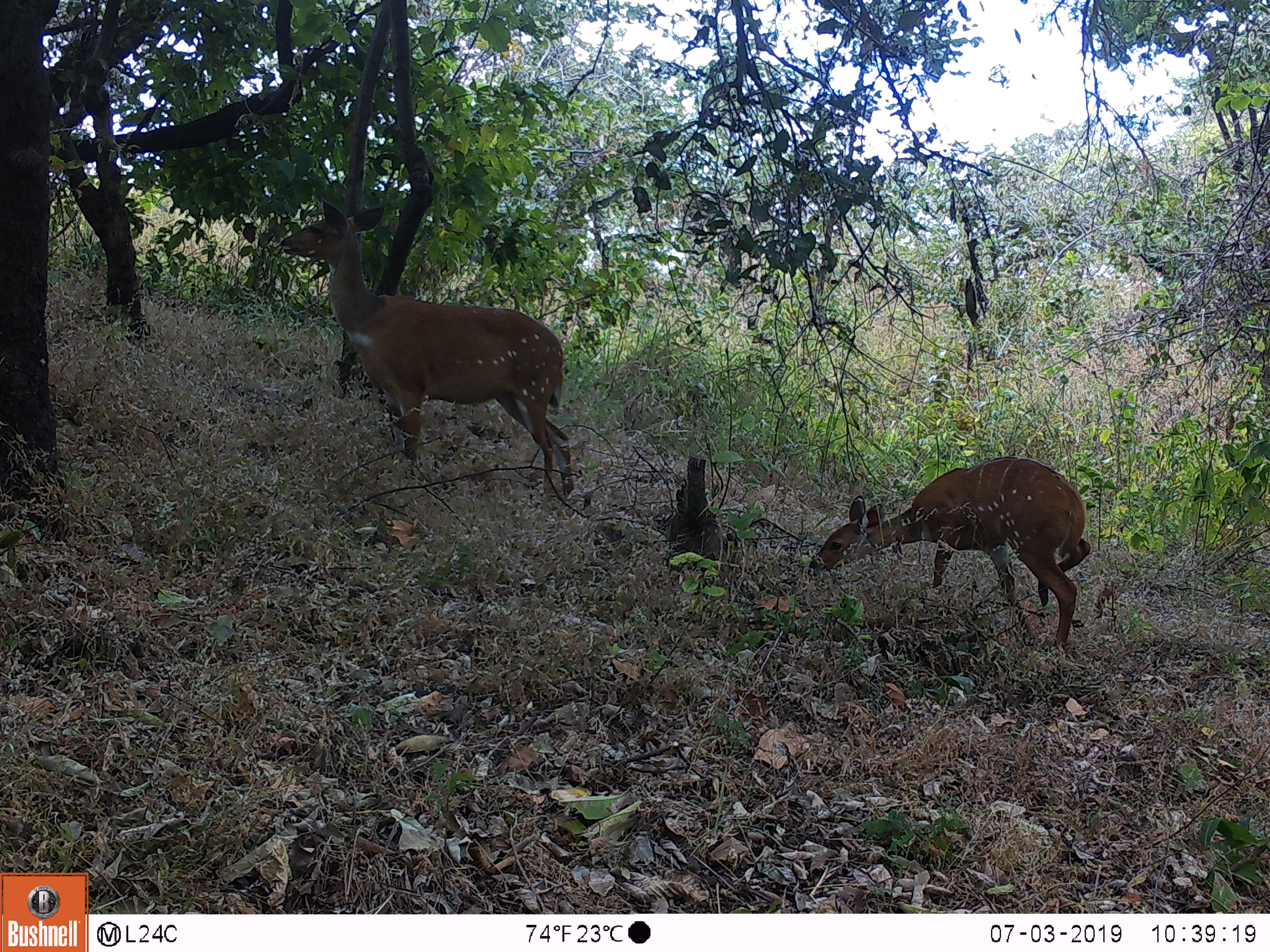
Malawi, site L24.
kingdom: Animalia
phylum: Chordata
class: Mammalia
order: Artiodactyla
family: Bovidae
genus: Tragelaphus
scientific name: Tragelaphus sylvaticus sylvaticus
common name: cape bushbuck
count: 2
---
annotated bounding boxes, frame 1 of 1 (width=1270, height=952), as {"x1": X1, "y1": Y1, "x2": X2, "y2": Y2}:
cape bushbuck: {"x1": 277, "y1": 193, "x2": 586, "y2": 504}; {"x1": 800, "y1": 449, "x2": 1094, "y2": 668}